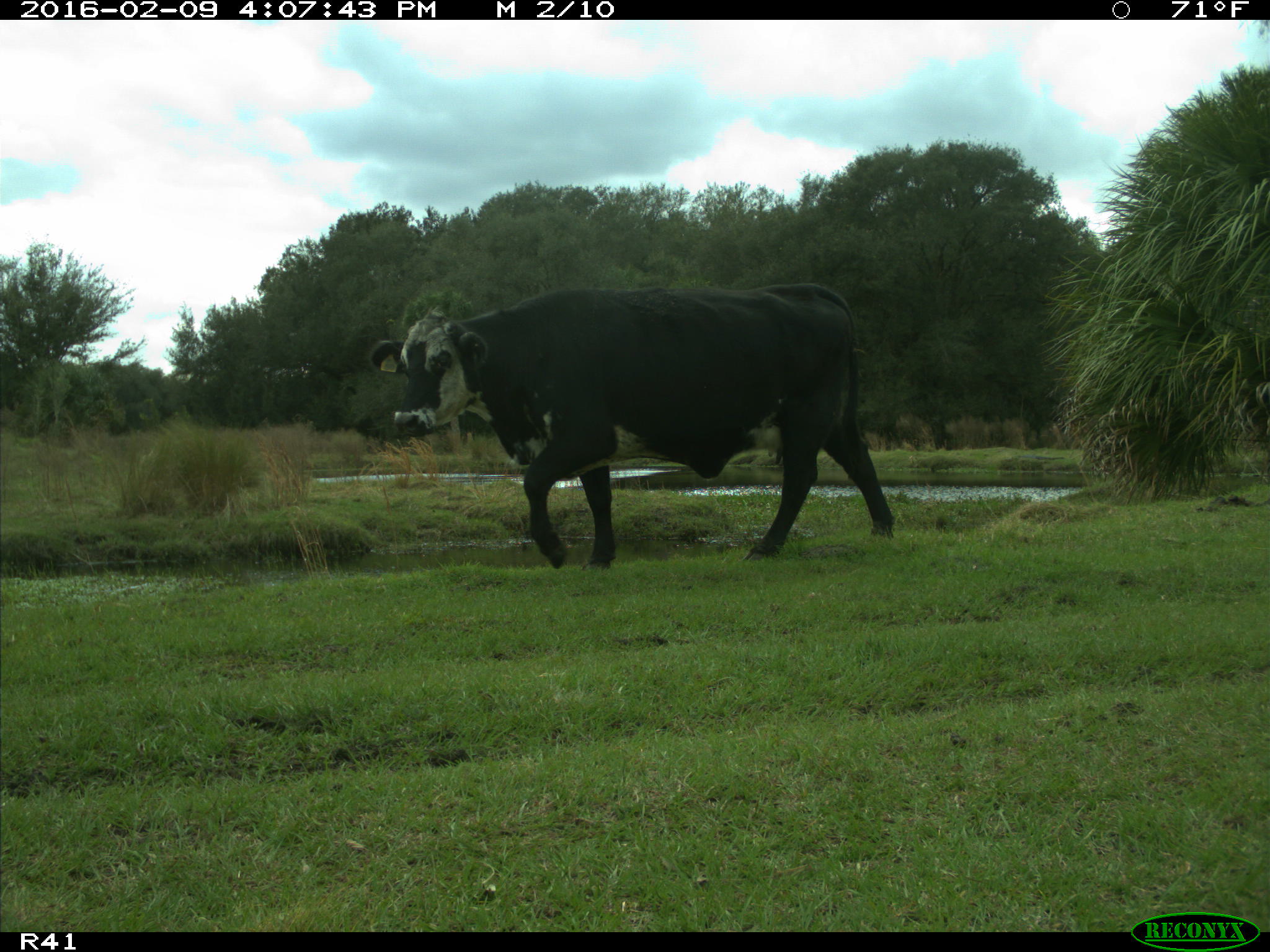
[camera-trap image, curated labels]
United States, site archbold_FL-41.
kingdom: Animalia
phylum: Chordata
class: Mammalia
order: Artiodactyla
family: Bovidae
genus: Bos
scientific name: Bos taurus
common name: domestic cow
Bos taurus (domestic cow).